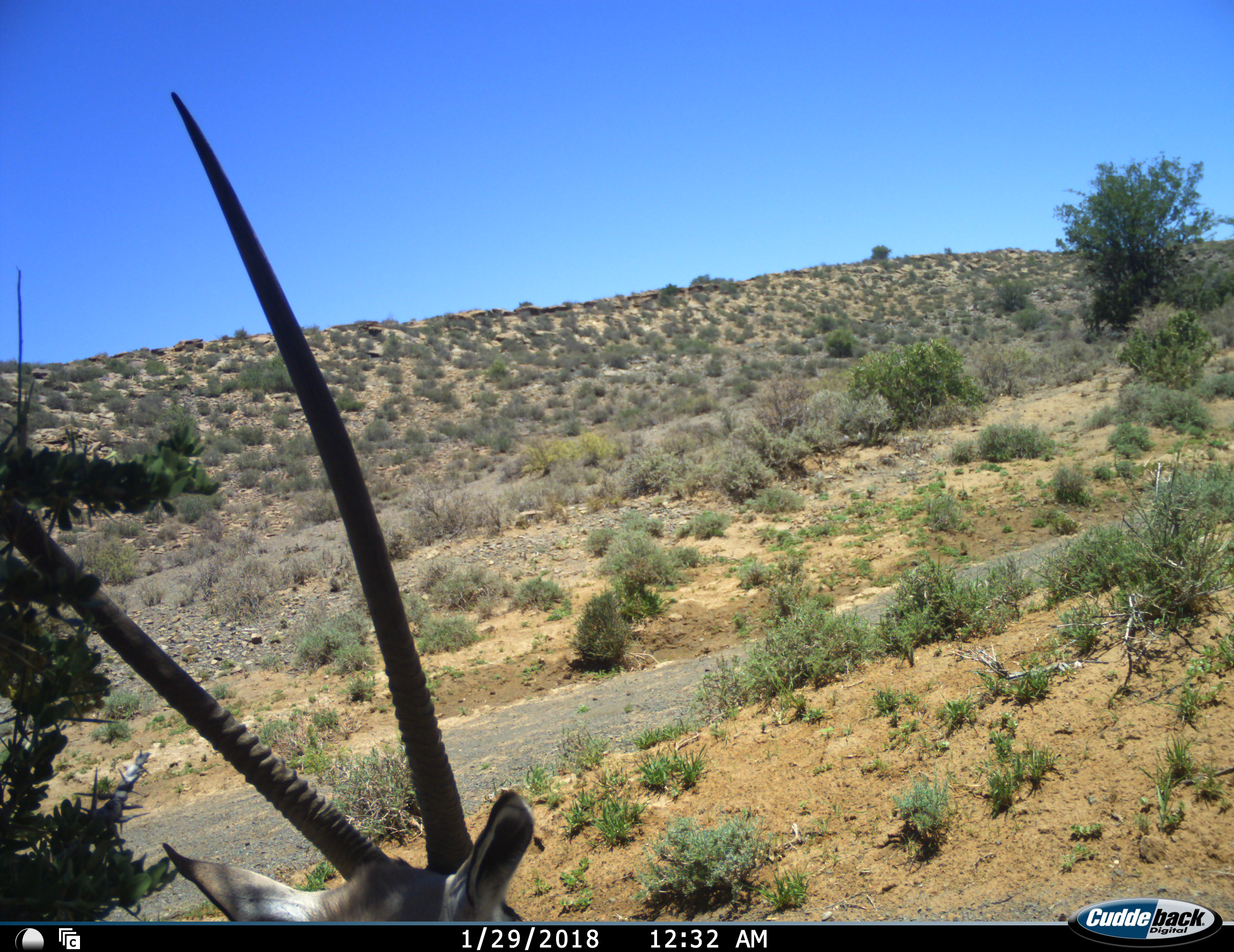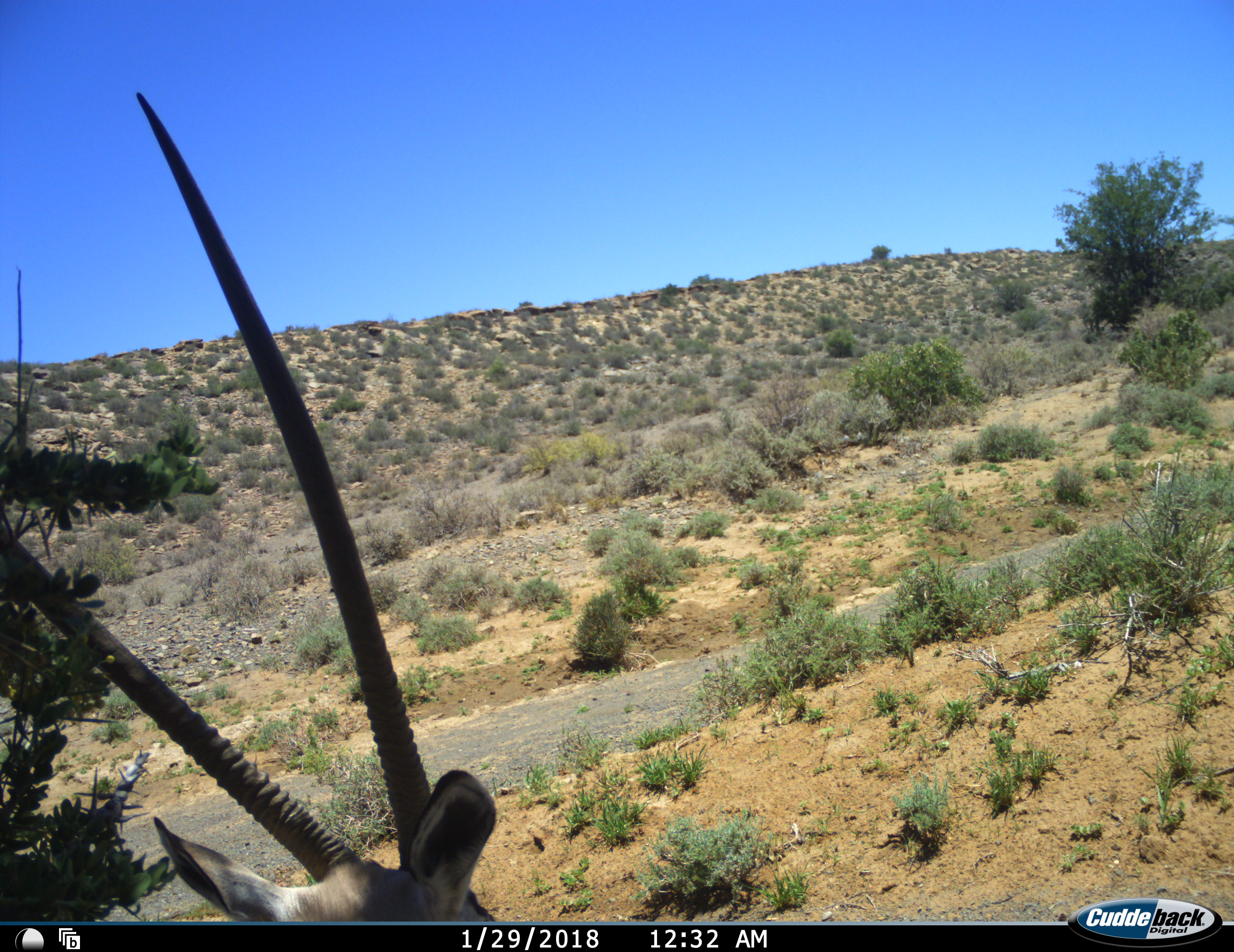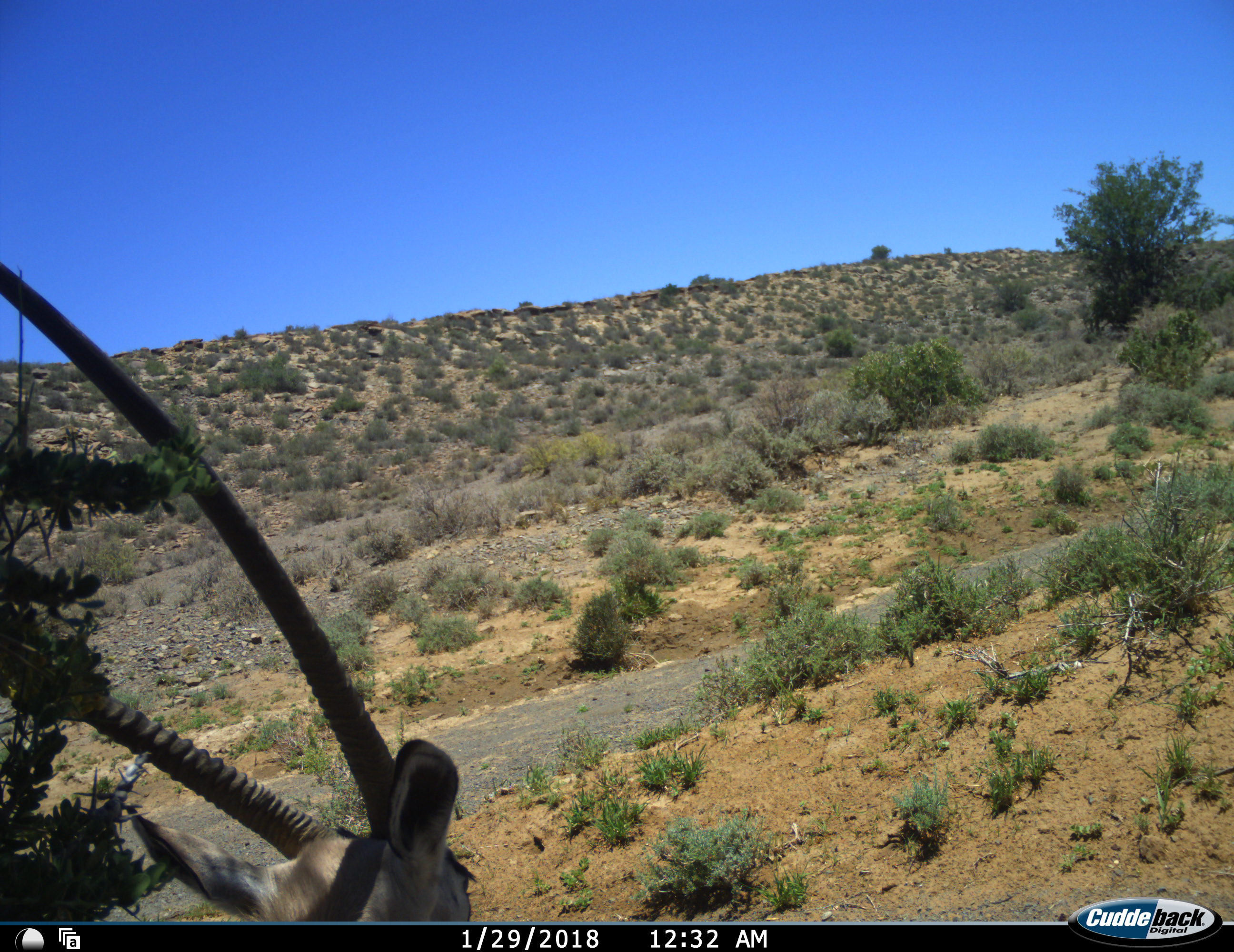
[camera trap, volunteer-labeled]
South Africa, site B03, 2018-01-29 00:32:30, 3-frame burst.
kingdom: Animalia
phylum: Chordata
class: Mammalia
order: Artiodactyla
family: Bovidae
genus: Oryx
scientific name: Oryx gazella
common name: gemsbok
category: gemsbokoryx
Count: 1.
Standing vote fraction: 80%.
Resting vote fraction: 10%.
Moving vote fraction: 10%.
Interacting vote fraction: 0%.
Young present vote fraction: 0%.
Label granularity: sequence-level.